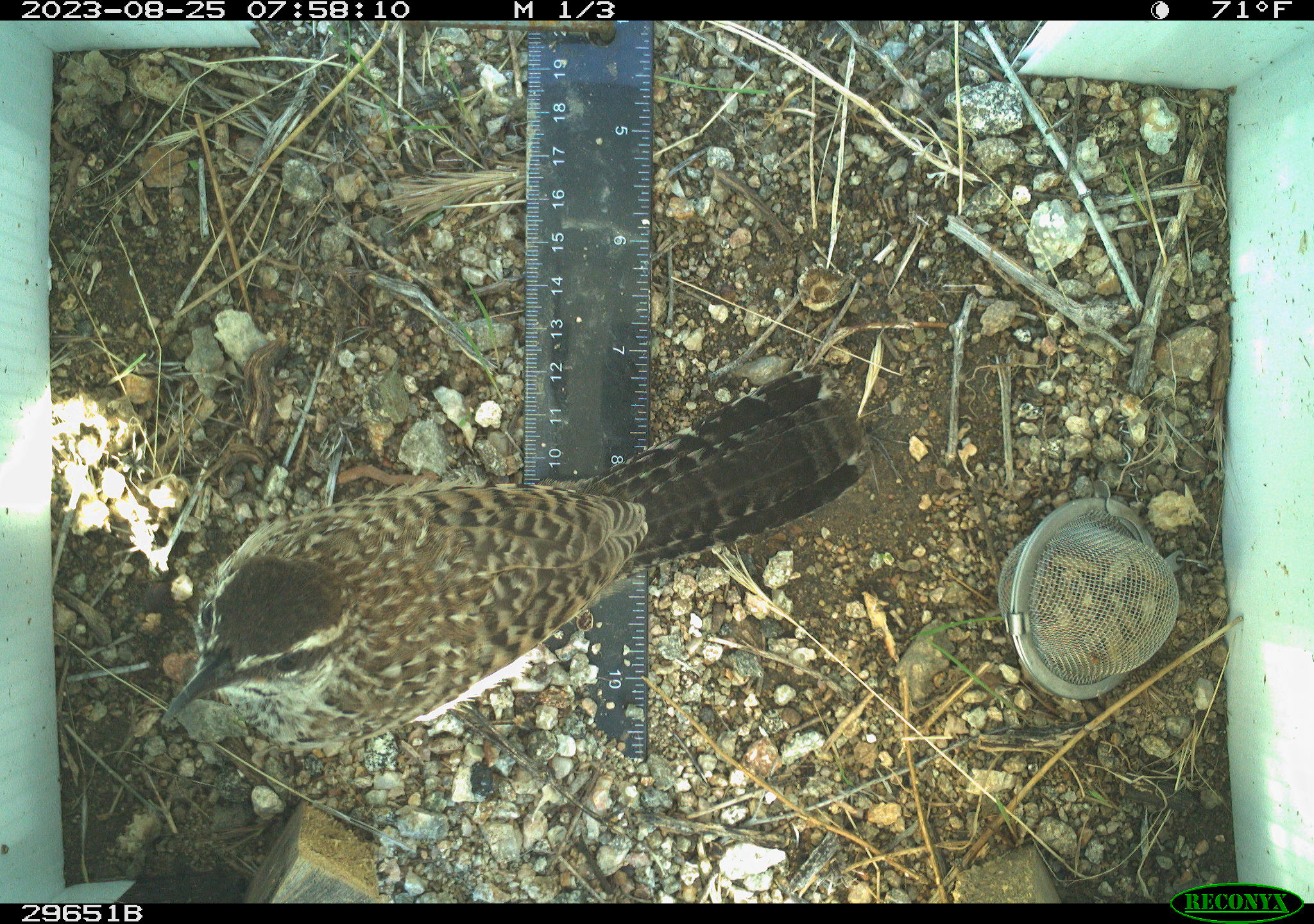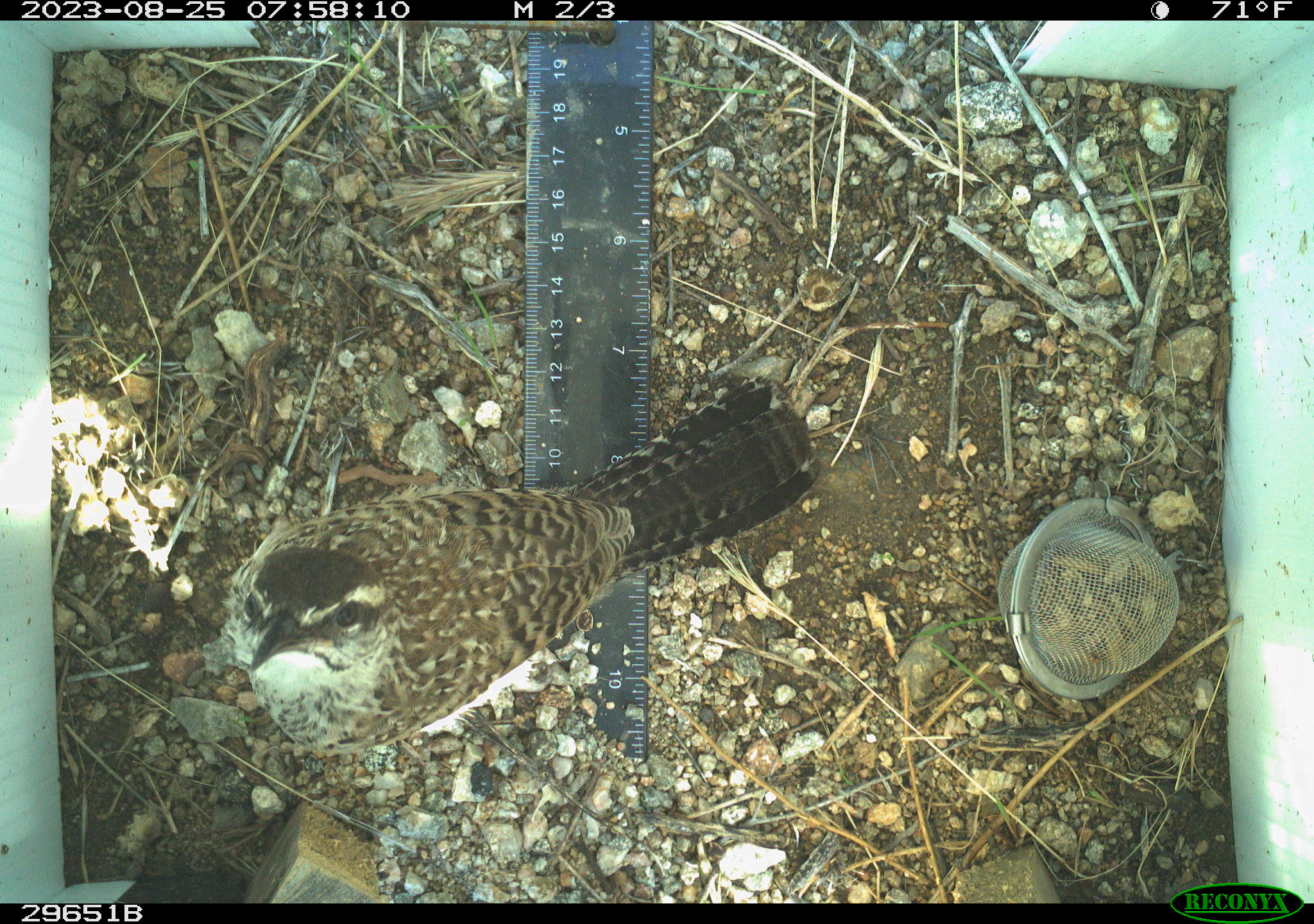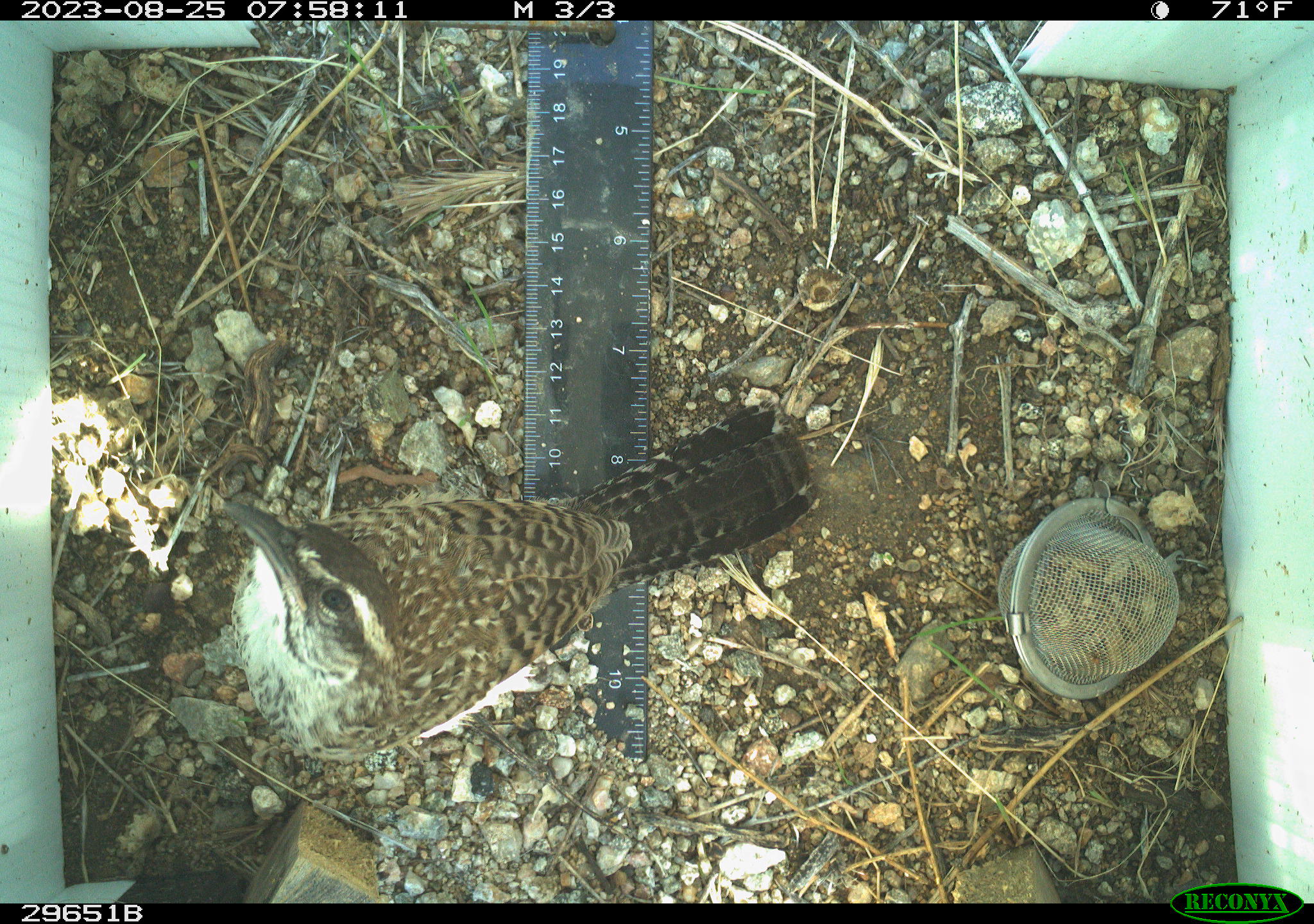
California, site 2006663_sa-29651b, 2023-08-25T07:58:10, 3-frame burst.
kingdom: Animalia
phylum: Chordata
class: Aves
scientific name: Aves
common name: bird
Bird (Aves).